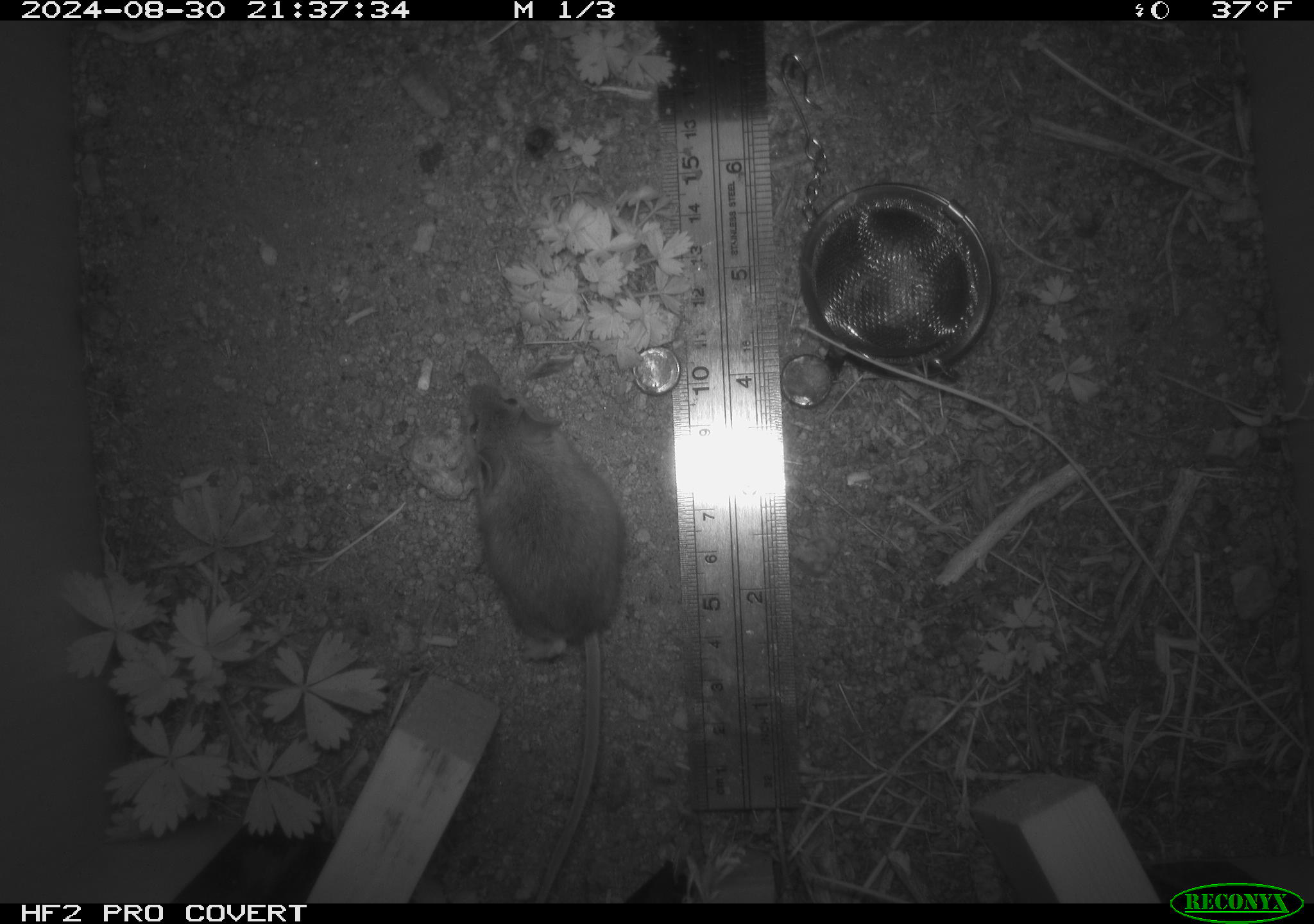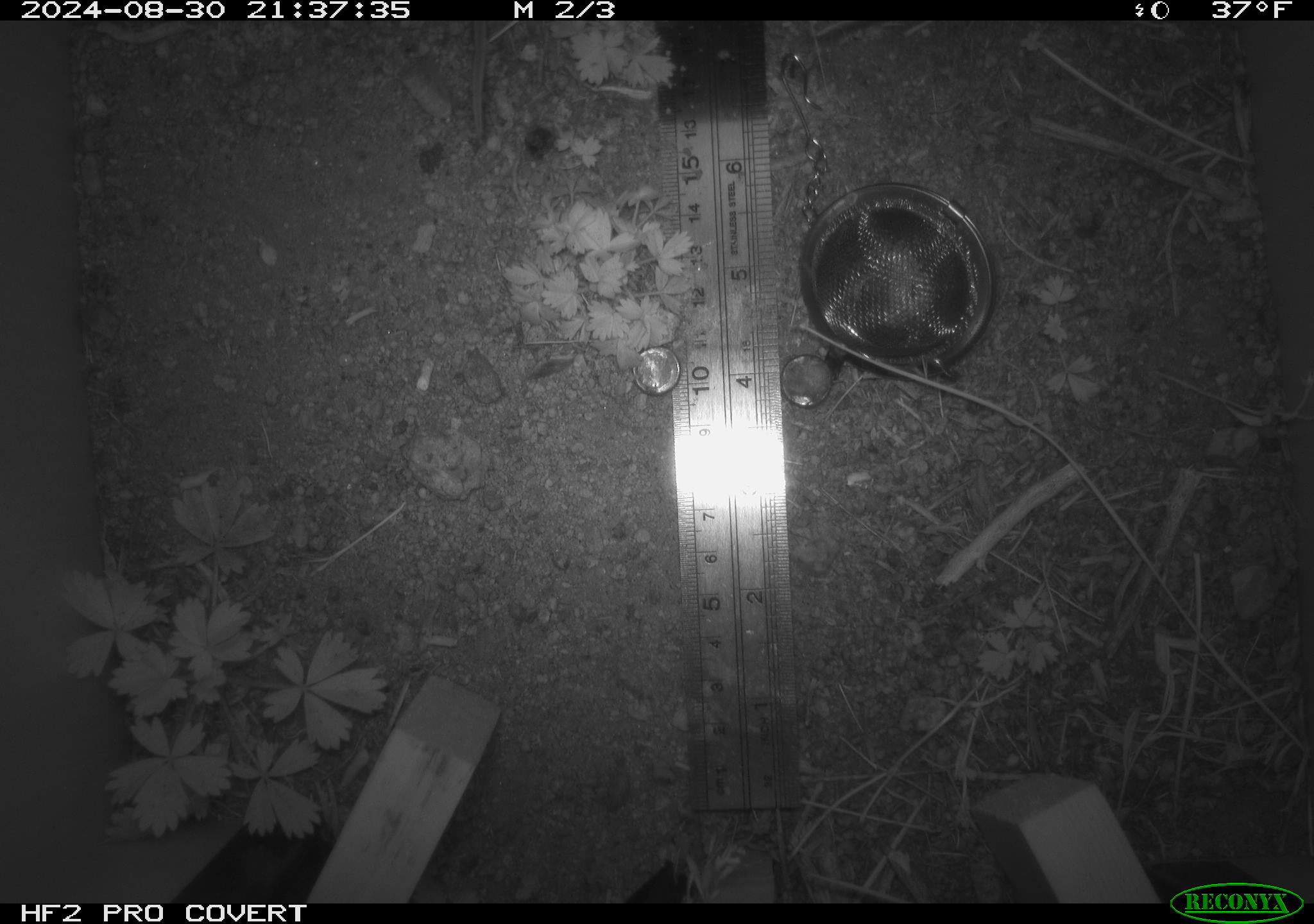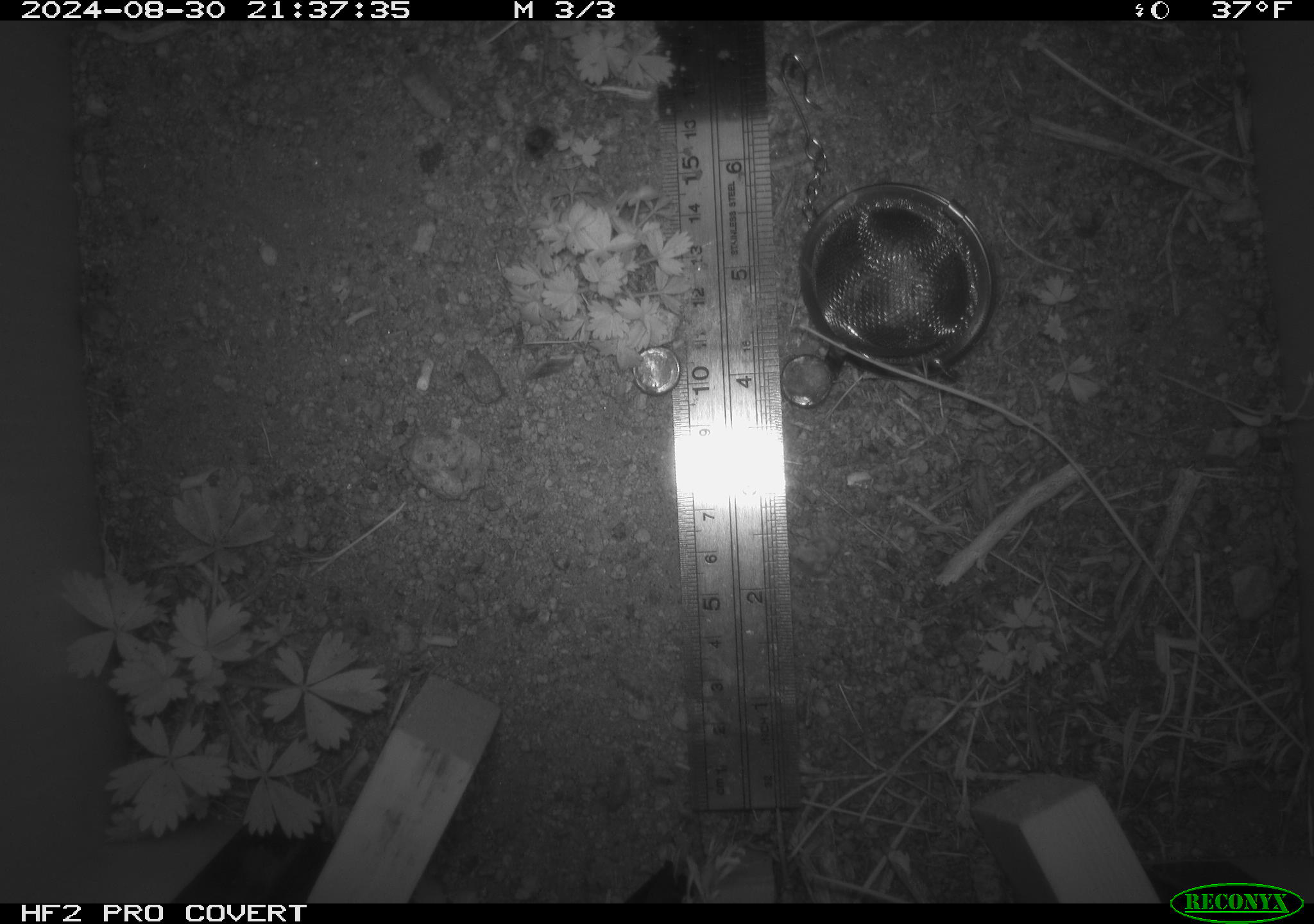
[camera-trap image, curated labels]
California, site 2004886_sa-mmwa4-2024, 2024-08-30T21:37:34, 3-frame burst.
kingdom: Animalia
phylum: Chordata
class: Mammalia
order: Rodentia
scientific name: Rodentia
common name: mouse species